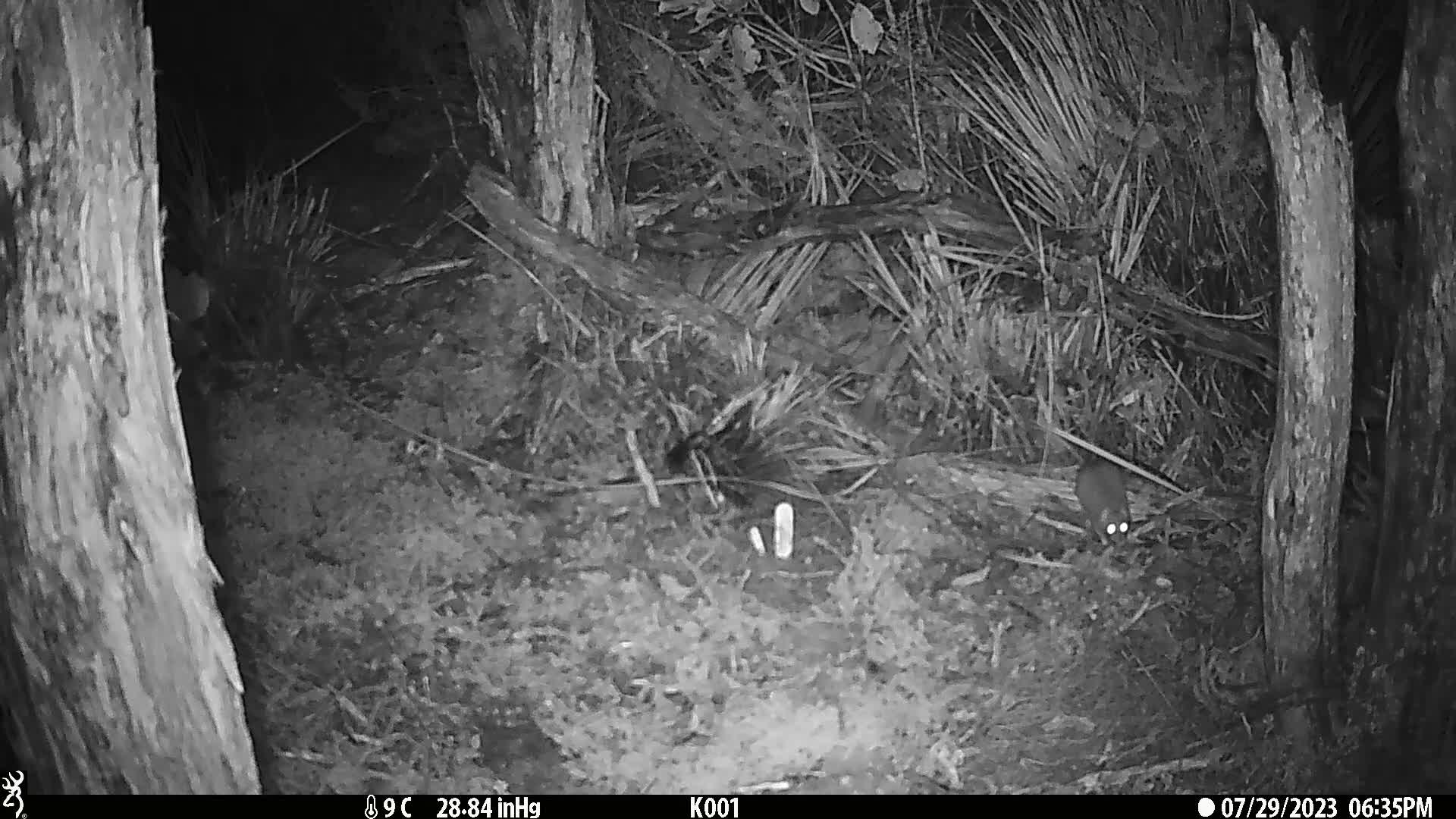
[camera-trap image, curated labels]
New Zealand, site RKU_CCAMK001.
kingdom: Animalia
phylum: Chordata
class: Mammalia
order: Rodentia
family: Muridae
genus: Rattus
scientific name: Rattus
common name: rat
Rat (Rattus).